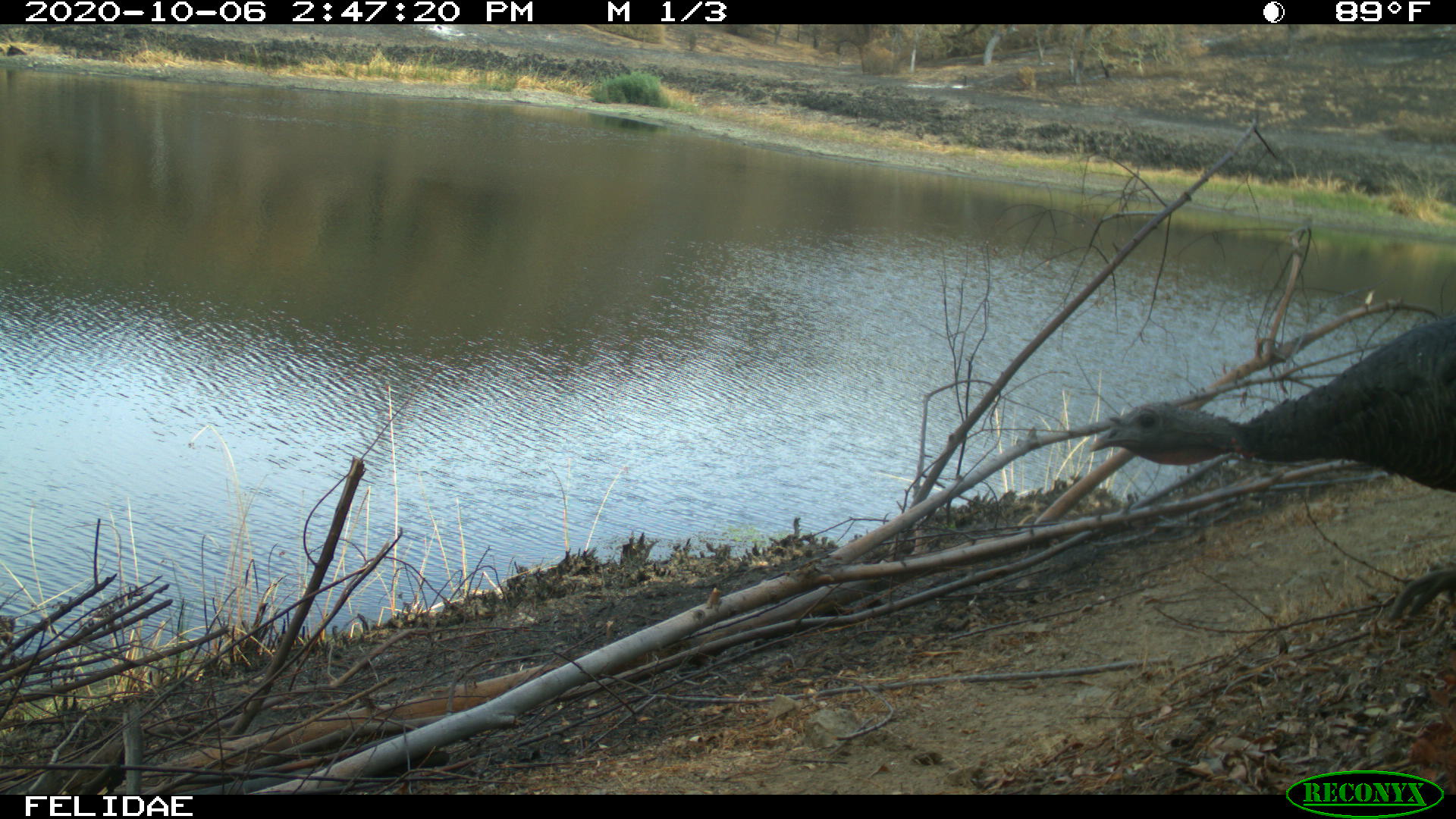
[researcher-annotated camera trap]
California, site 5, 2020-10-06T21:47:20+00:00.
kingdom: Animalia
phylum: Chordata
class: Aves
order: Galliformes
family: Phasianidae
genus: Meleagris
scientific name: Meleagris gallopavo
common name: turkey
Turkey (Meleagris gallopavo).